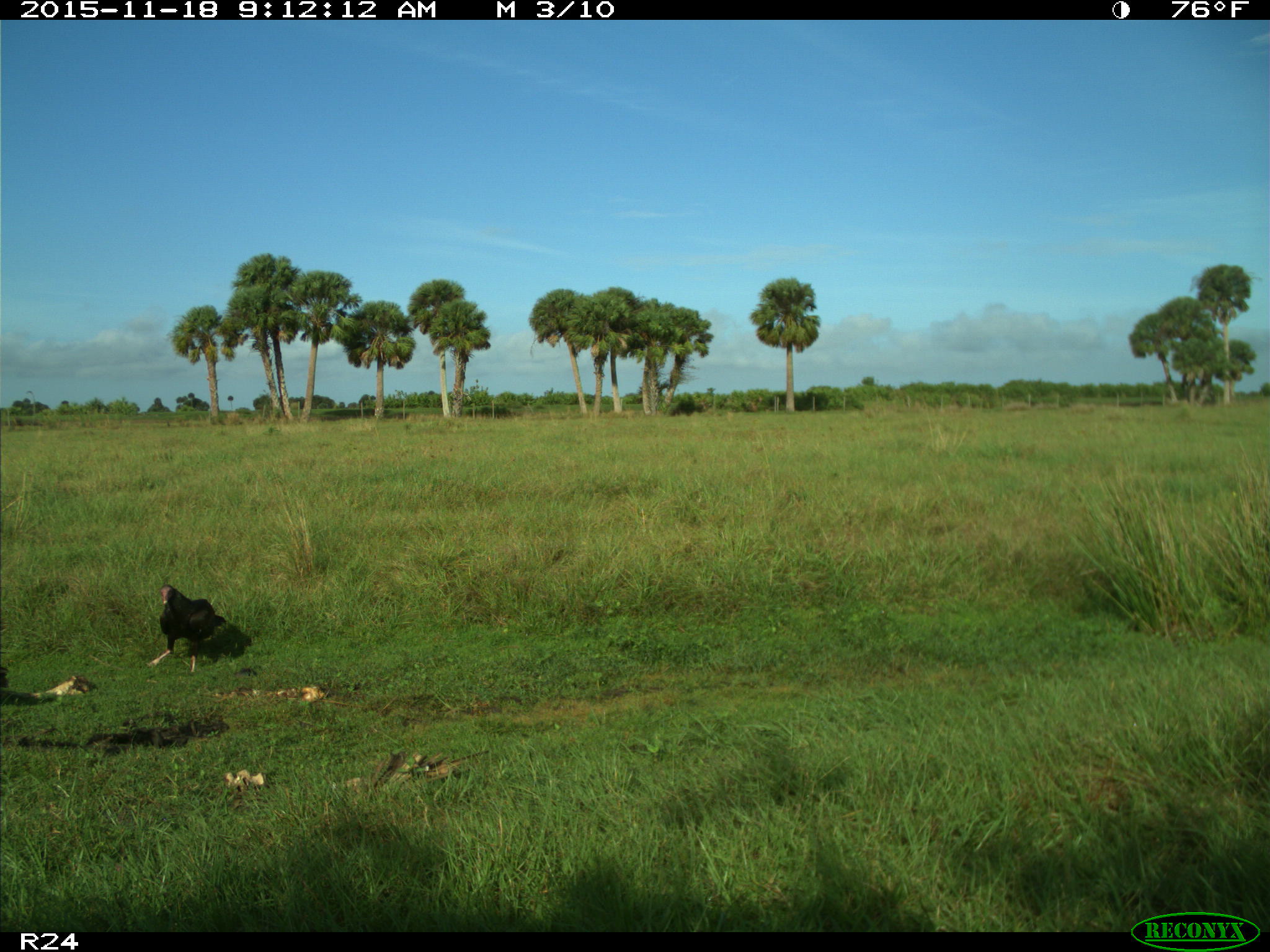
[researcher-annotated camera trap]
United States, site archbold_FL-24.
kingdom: Animalia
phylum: Chordata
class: Aves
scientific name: Aves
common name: birds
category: unidentified bird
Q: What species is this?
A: Unidentified bird (birds) (Aves).